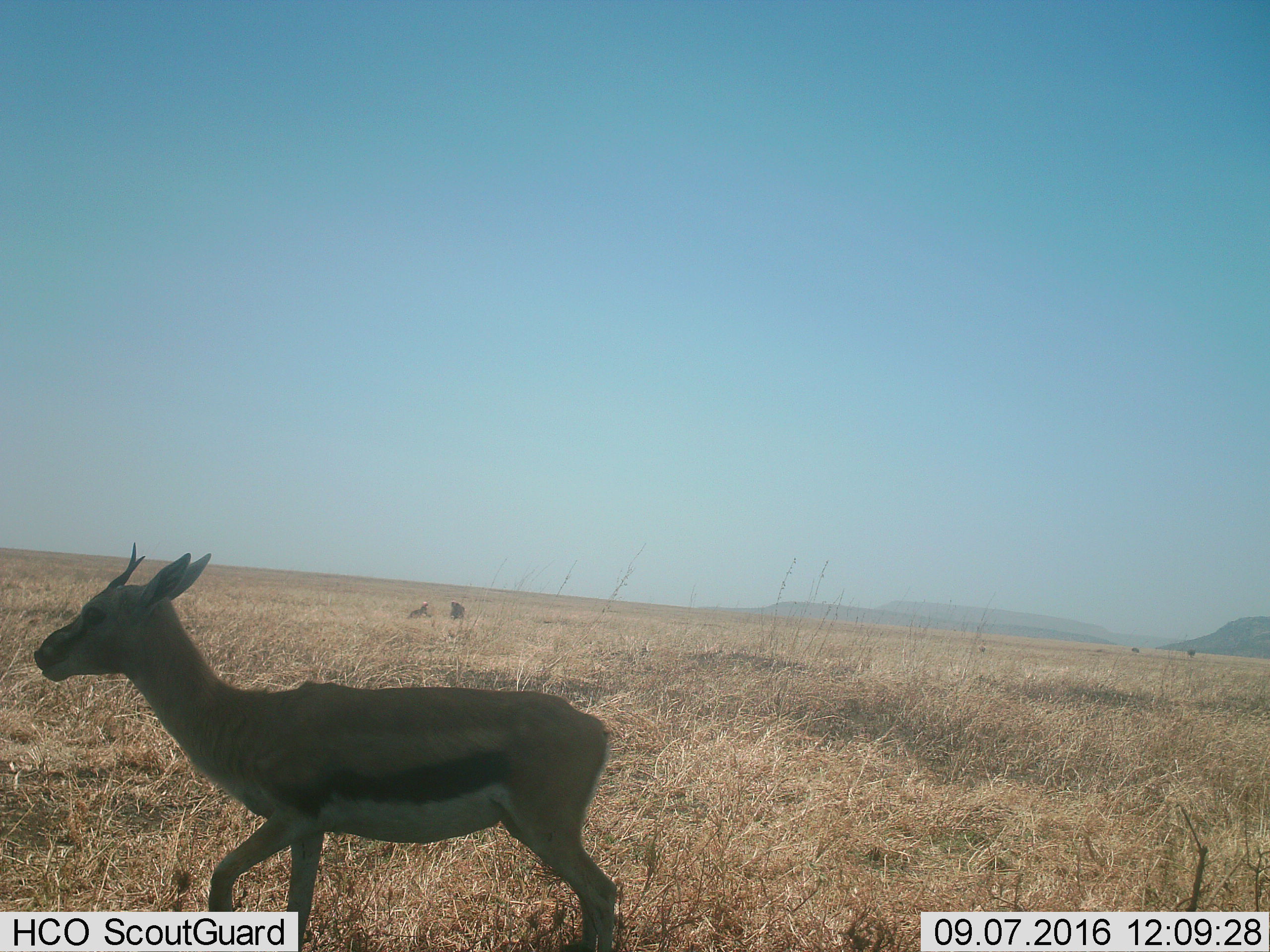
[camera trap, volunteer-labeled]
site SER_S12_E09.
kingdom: Animalia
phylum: Chordata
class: Mammalia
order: Artiodactyla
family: Bovidae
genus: Eudorcas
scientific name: Eudorcas thomsonii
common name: thomson's gazelle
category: gazellethomsons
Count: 1.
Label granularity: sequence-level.